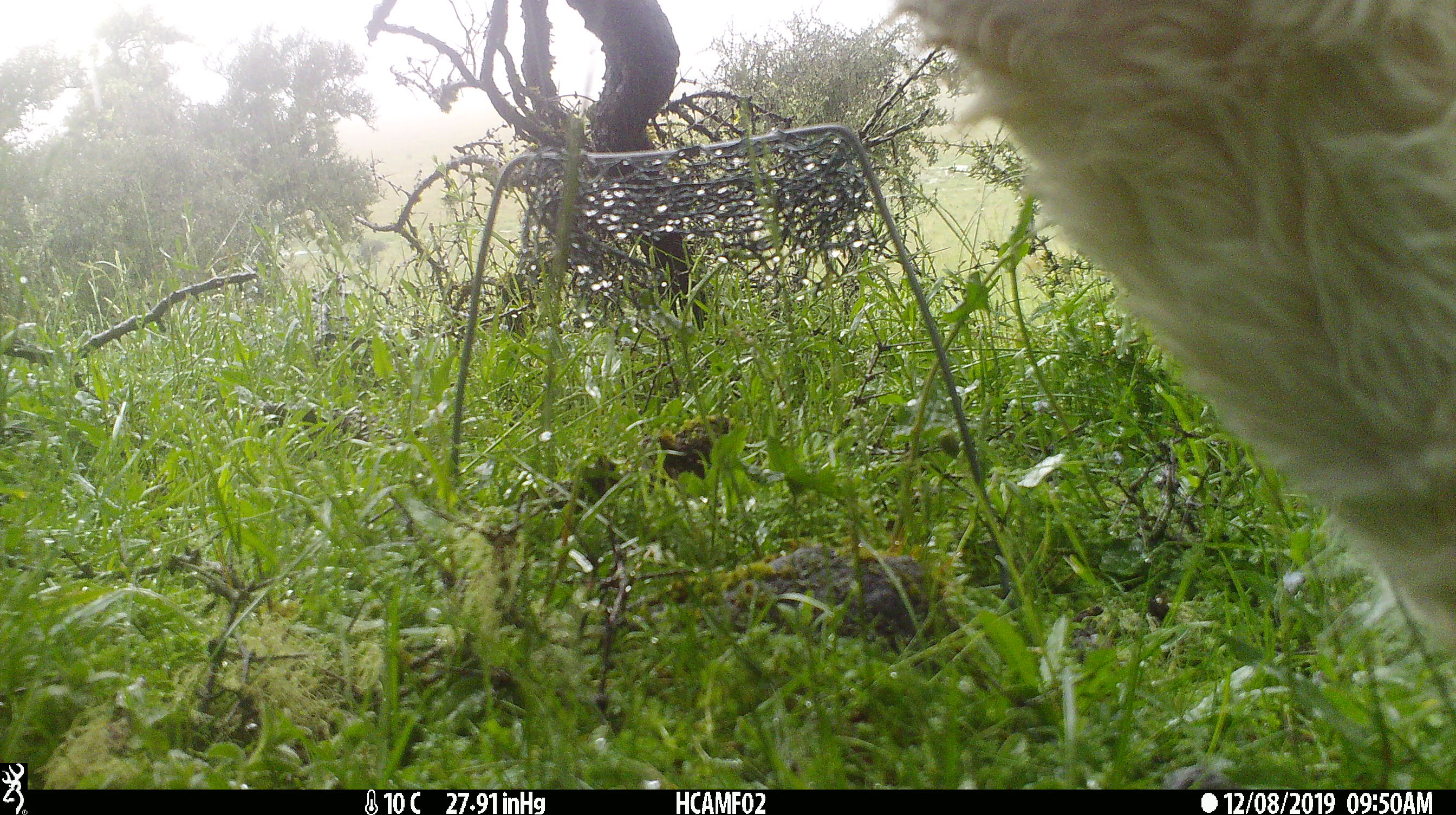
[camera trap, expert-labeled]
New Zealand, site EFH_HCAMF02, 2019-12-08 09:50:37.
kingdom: Animalia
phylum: Chordata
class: Mammalia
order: Artiodactyla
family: Bovidae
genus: Bos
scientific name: Bos taurus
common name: domestic cow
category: cow